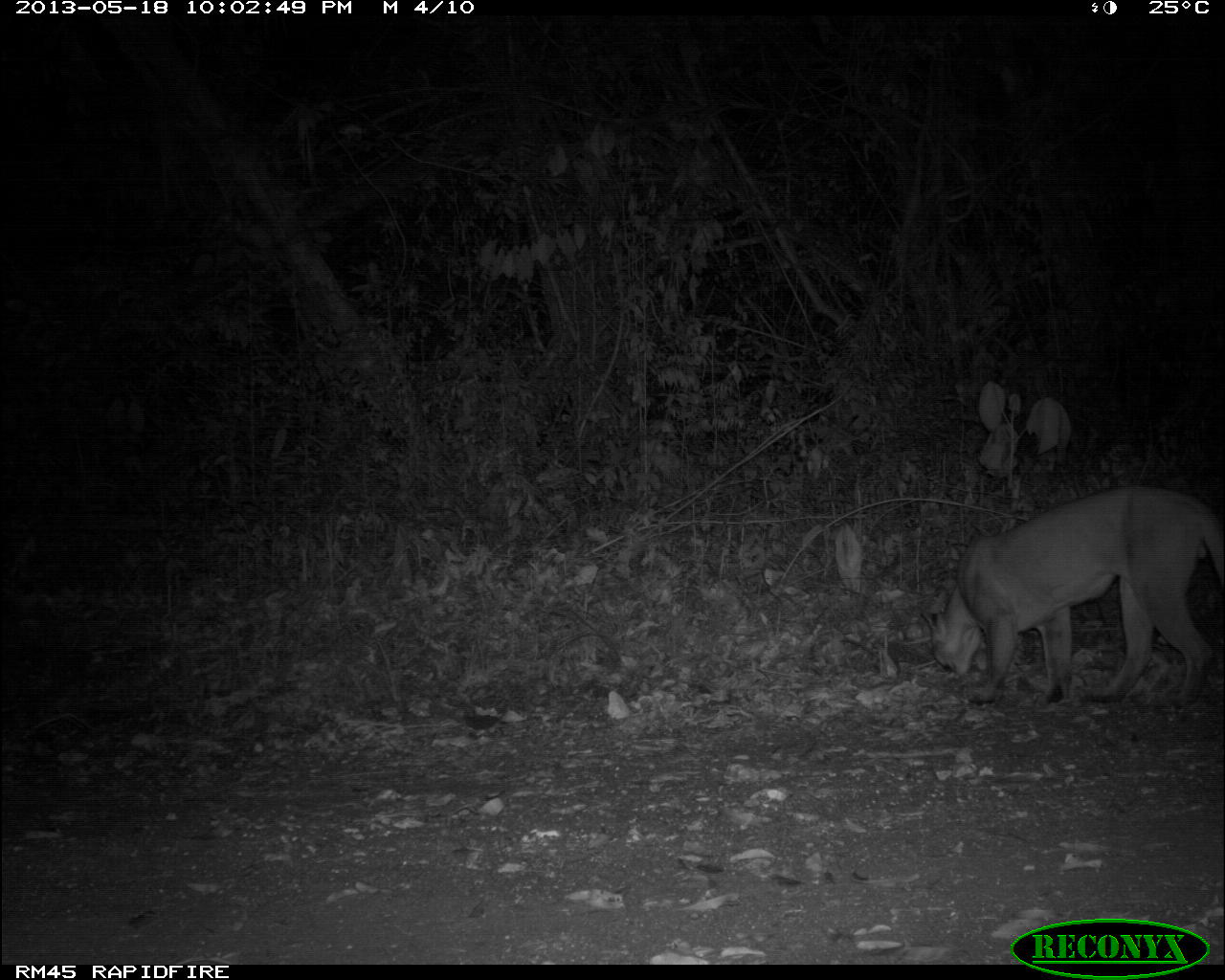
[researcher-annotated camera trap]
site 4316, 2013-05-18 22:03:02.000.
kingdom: Animalia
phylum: Chordata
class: Mammalia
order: Carnivora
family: Felidae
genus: Puma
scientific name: Puma concolor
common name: mountain lion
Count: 1.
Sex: male.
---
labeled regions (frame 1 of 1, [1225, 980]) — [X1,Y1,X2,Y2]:
puma concolor: [916,480,1225,711]